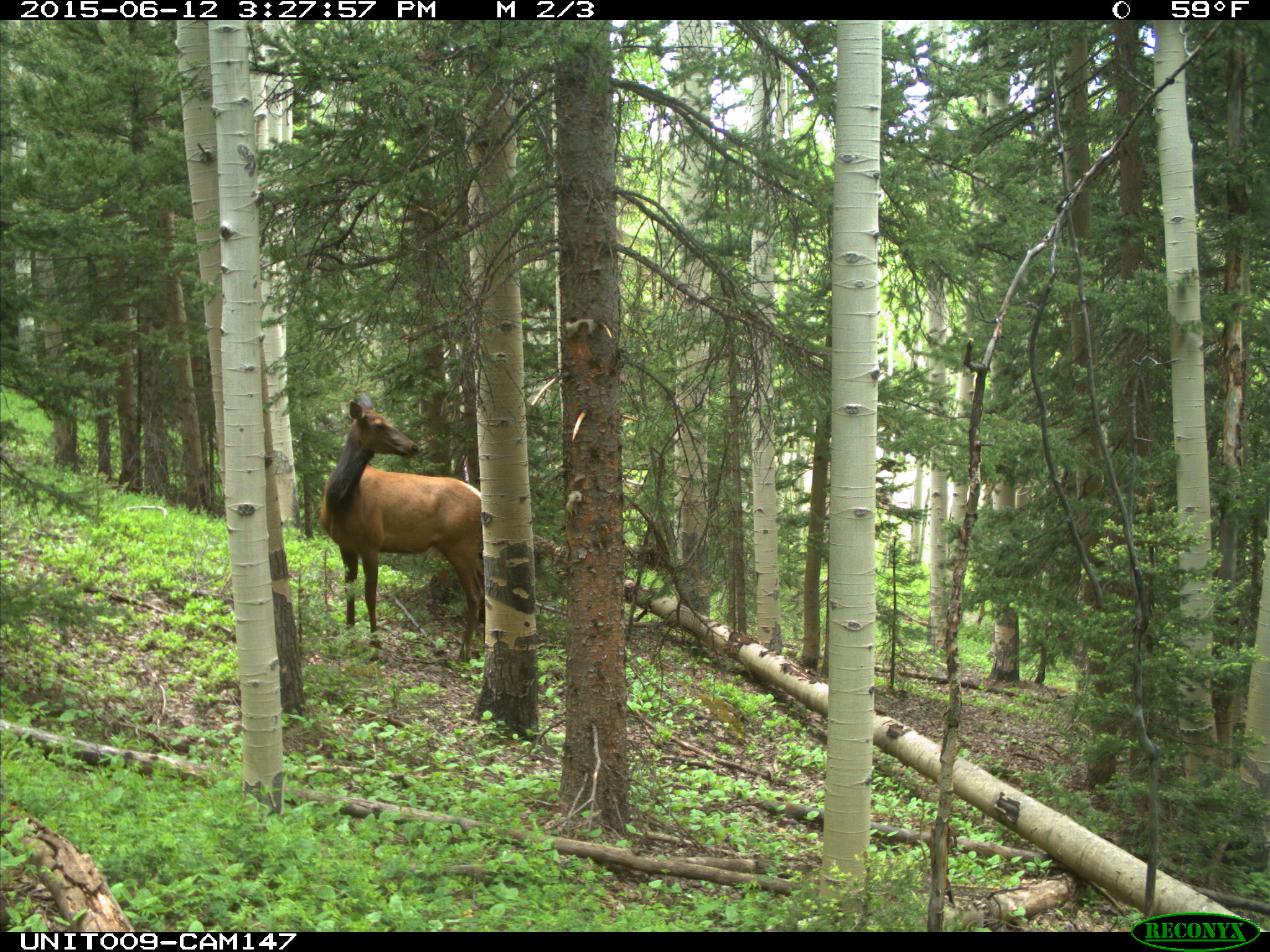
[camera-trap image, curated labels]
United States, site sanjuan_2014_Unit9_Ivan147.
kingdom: Animalia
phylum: Chordata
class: Mammalia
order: Artiodactyla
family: Cervidae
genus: Cervus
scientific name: Cervus elaphus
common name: red deer